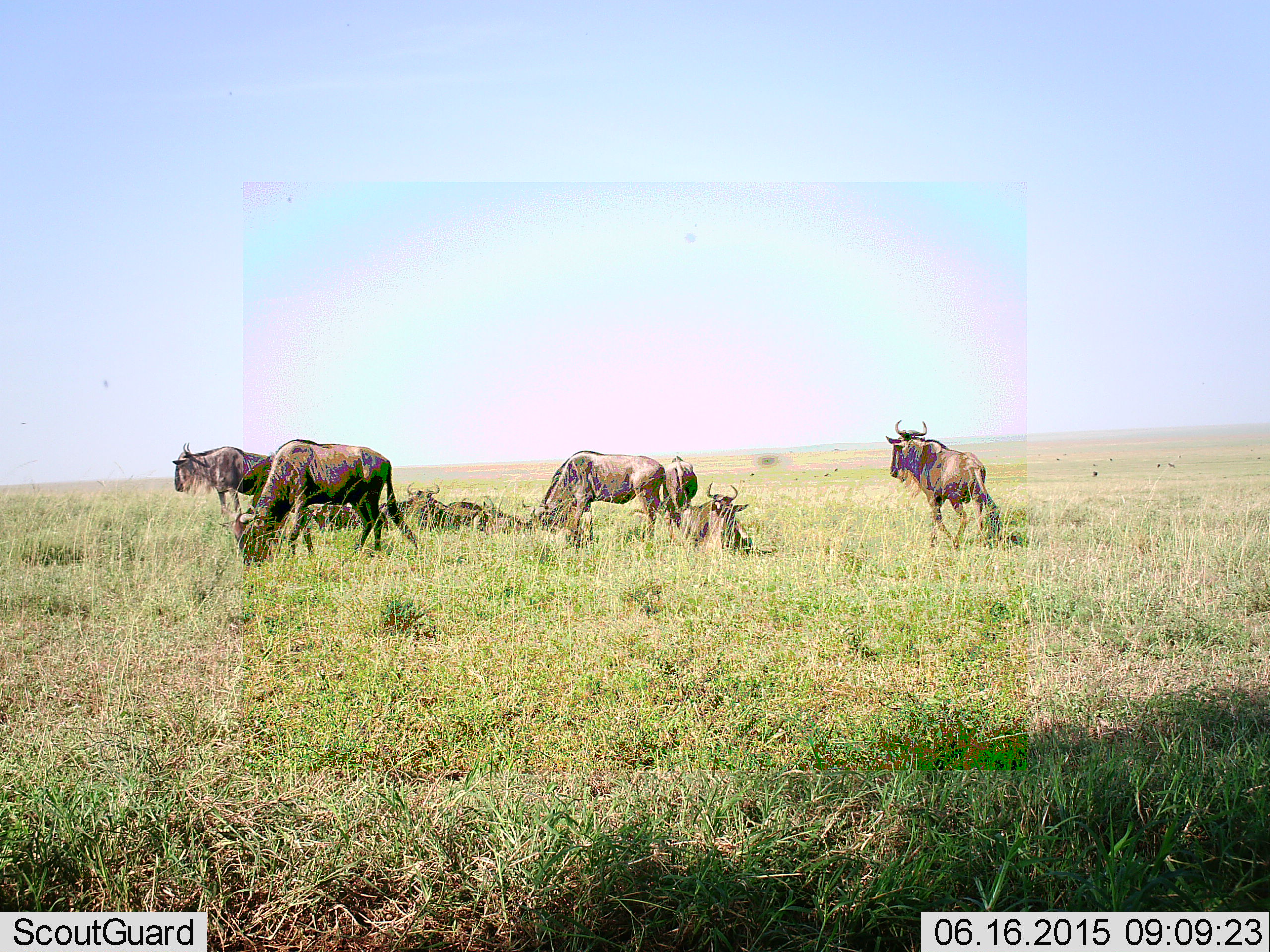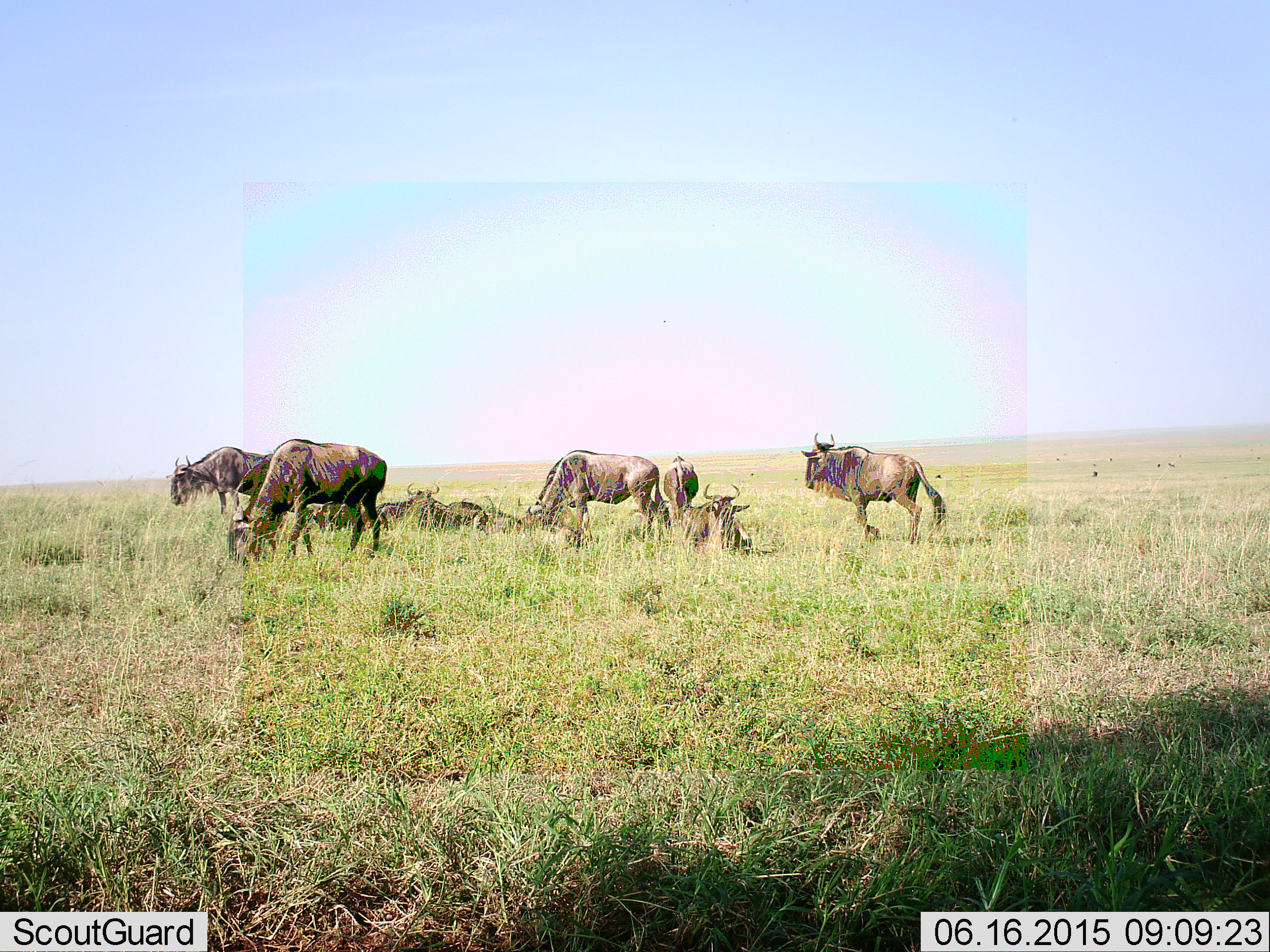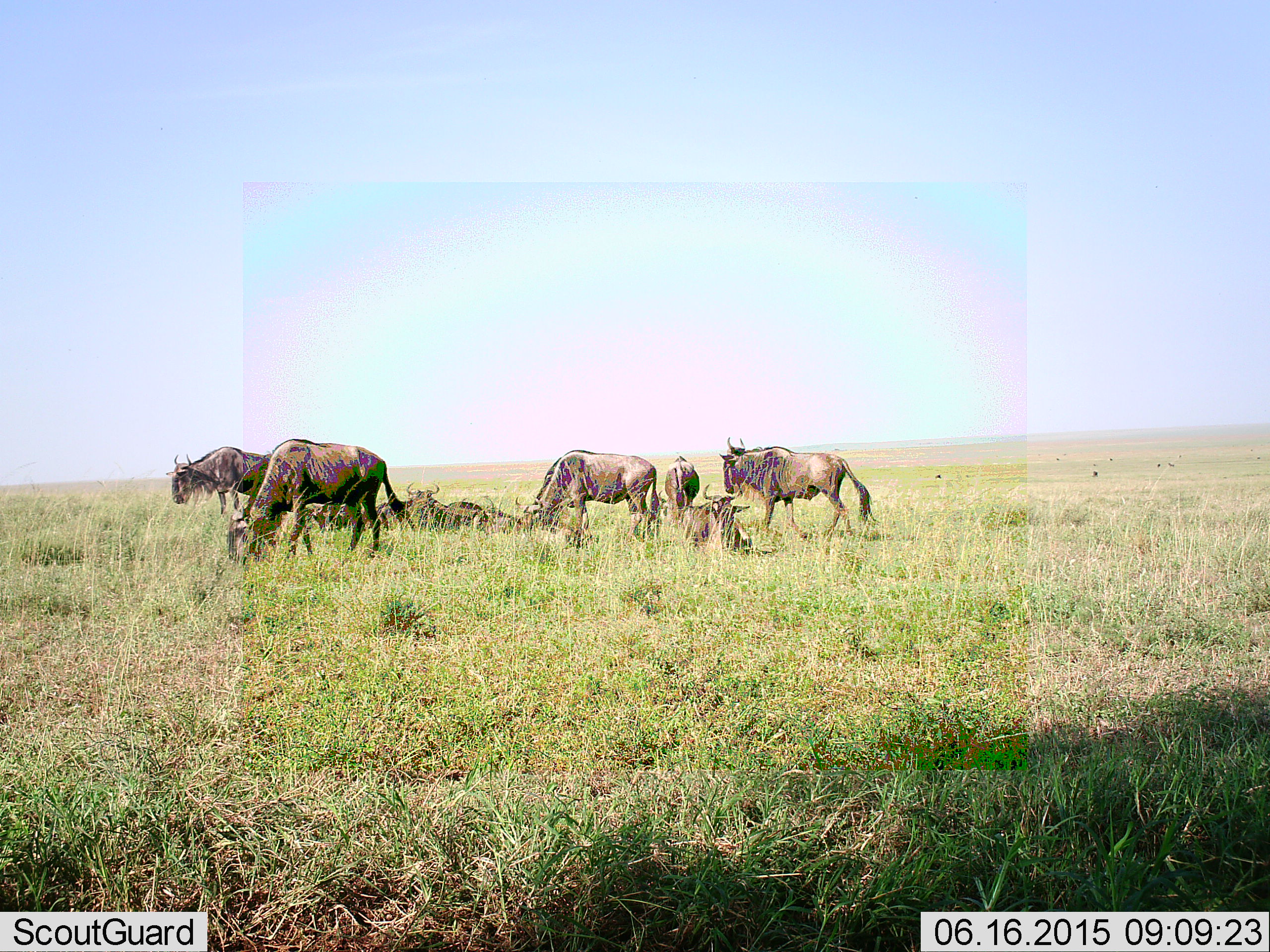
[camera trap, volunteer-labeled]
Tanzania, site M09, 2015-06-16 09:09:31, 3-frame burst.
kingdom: Animalia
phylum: Chordata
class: Mammalia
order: Artiodactyla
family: Bovidae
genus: Connochaetes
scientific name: Connochaetes taurinus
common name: blue wildebeest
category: wildebeest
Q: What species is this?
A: Wildebeest (blue wildebeest) (Connochaetes taurinus).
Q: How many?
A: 8.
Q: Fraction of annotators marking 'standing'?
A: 60%.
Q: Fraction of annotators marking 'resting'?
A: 100%.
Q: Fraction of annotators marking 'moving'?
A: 50%.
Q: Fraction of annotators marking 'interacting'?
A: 10%.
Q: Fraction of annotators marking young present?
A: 0%.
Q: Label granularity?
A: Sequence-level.